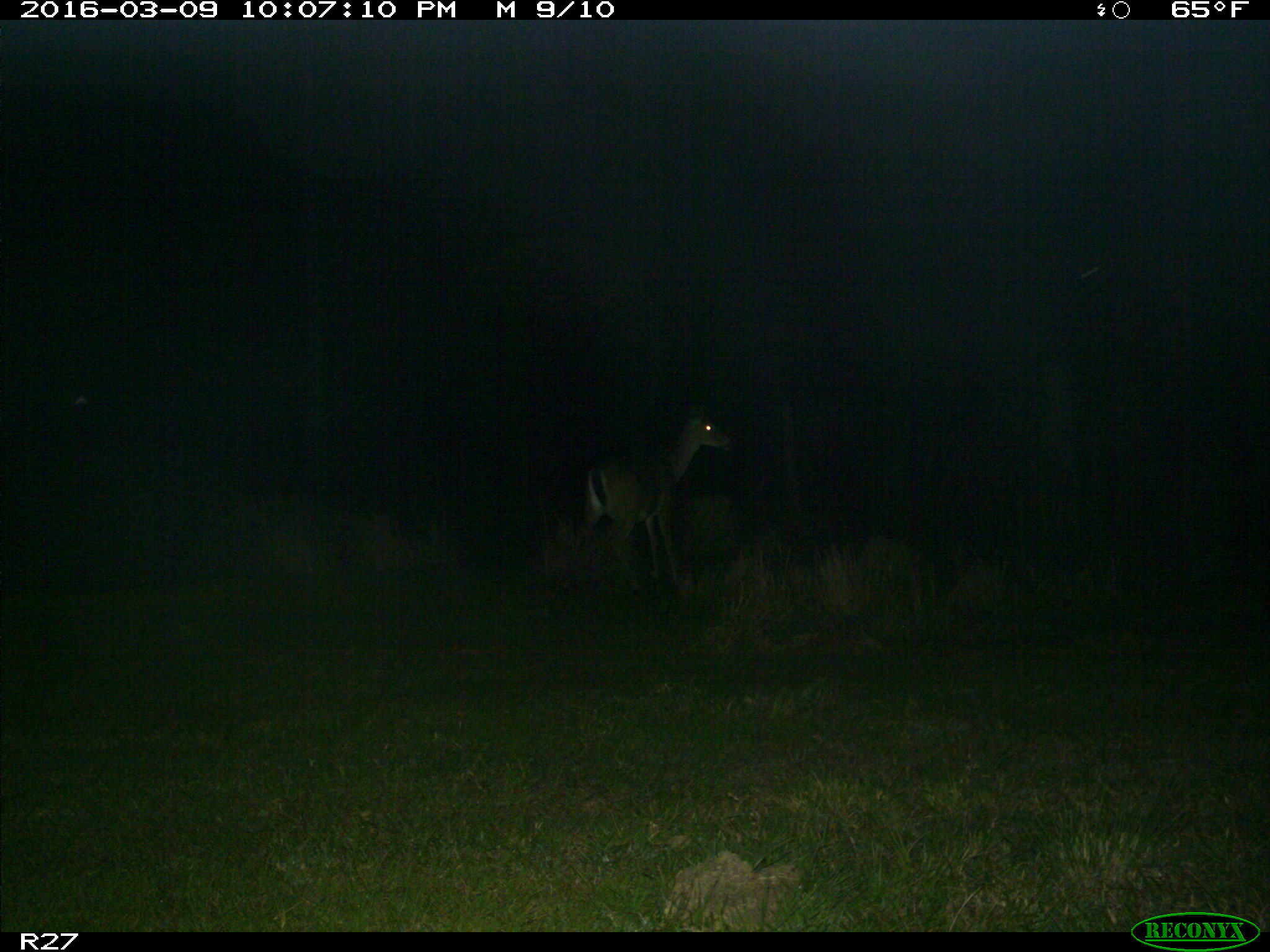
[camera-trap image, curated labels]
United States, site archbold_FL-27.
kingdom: Animalia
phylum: Chordata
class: Mammalia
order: Artiodactyla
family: Cervidae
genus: Odocoileus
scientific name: Odocoileus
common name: deer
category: unidentified deer